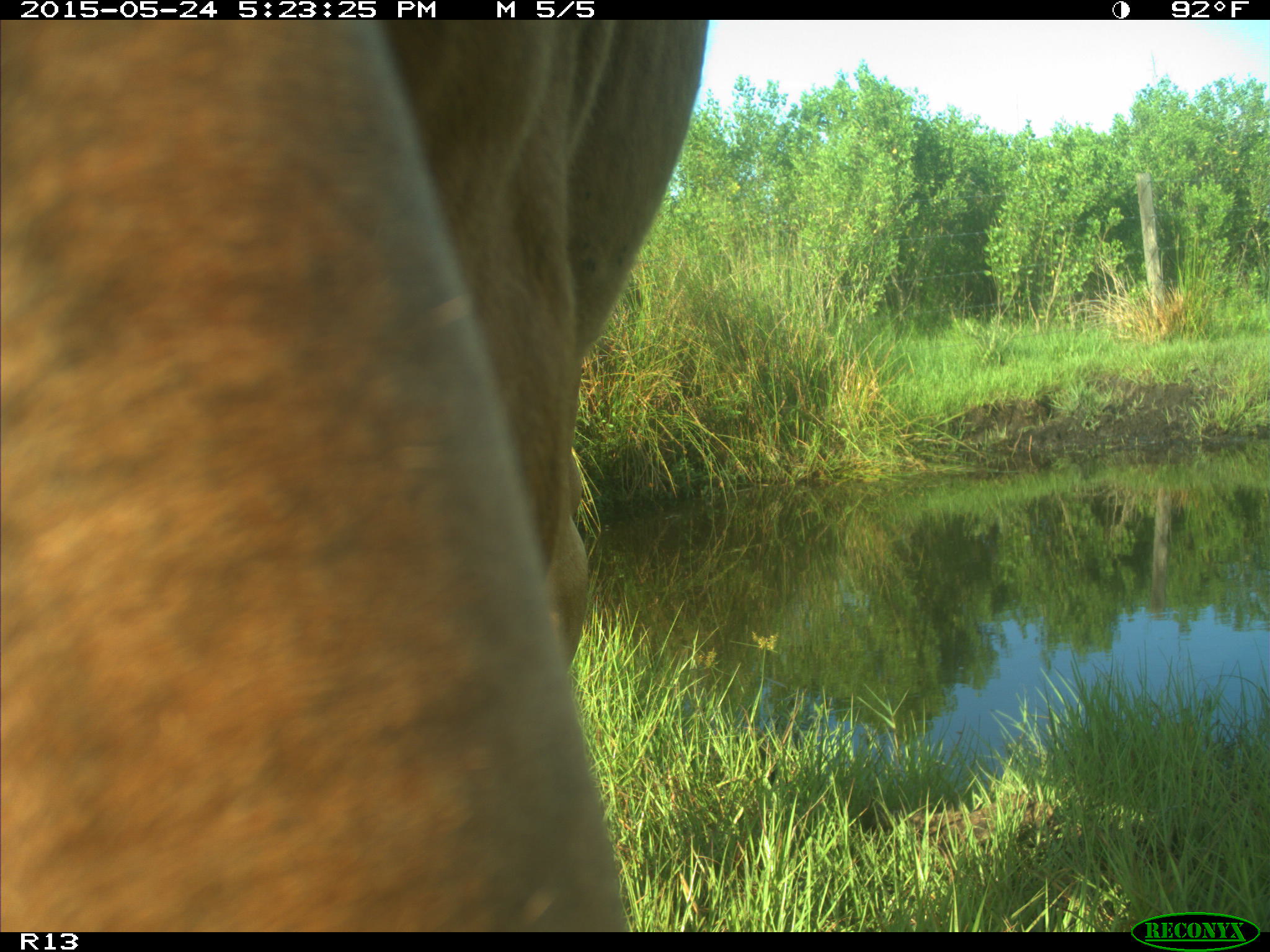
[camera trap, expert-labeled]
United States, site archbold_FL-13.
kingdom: Animalia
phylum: Chordata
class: Mammalia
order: Artiodactyla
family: Bovidae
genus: Bos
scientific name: Bos taurus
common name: domestic cow